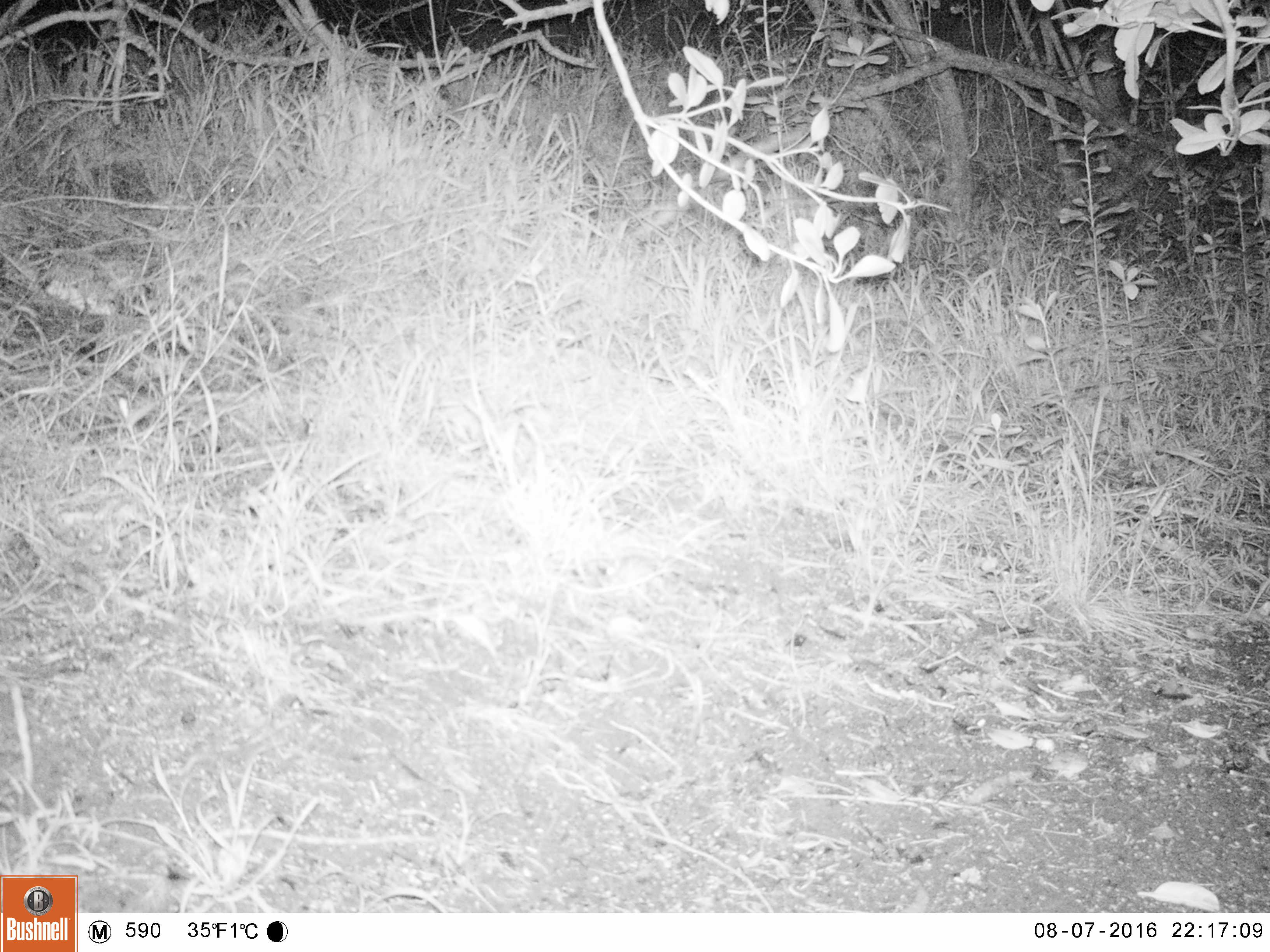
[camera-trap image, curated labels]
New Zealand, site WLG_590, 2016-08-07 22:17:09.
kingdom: Animalia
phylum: Chordata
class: Mammalia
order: Rodentia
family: Muridae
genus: Mus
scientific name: Mus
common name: mouse